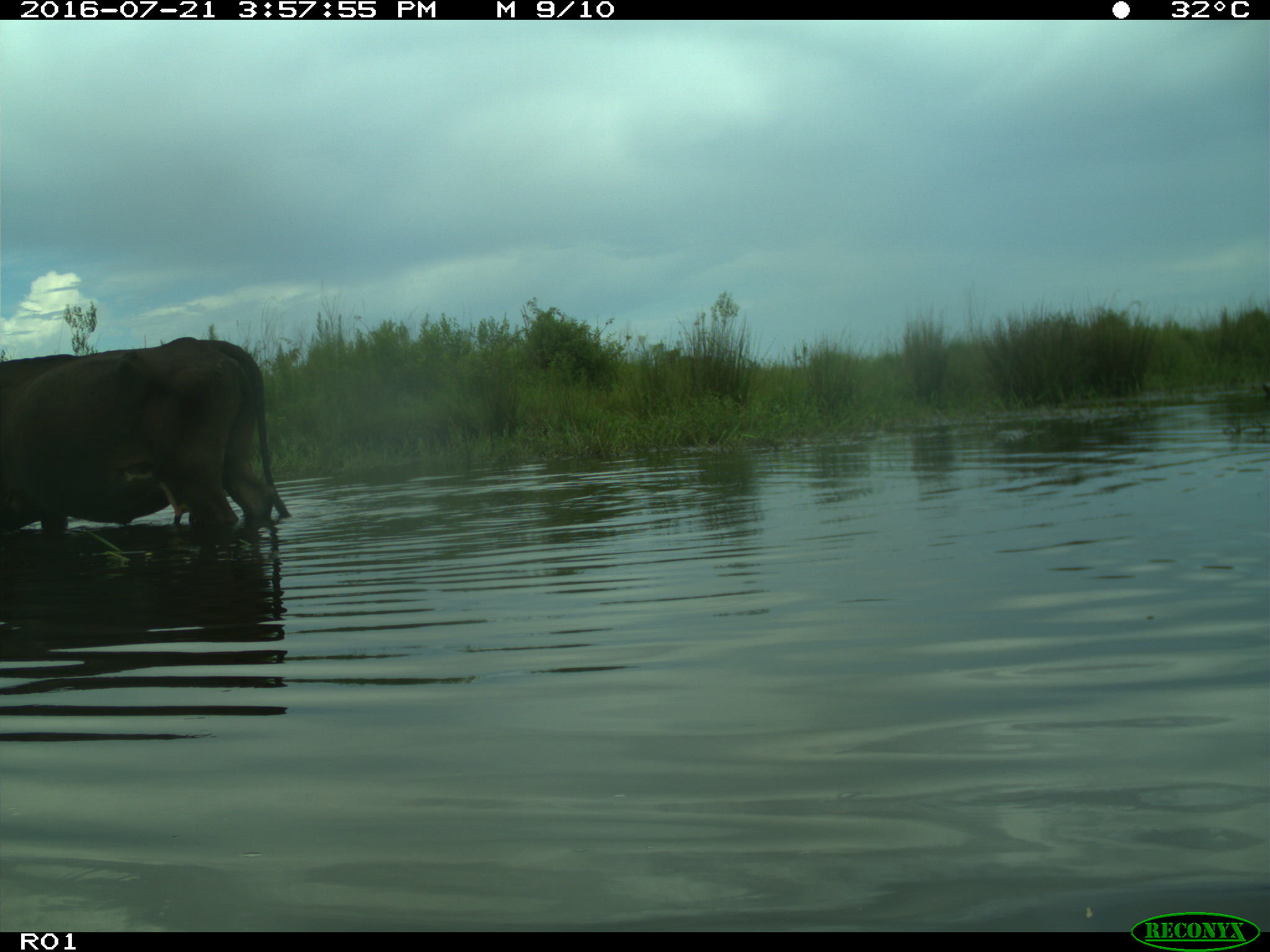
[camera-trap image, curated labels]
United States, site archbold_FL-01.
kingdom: Animalia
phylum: Chordata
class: Mammalia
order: Artiodactyla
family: Bovidae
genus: Bos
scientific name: Bos taurus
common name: domestic cow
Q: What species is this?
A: Bos taurus (domestic cow).